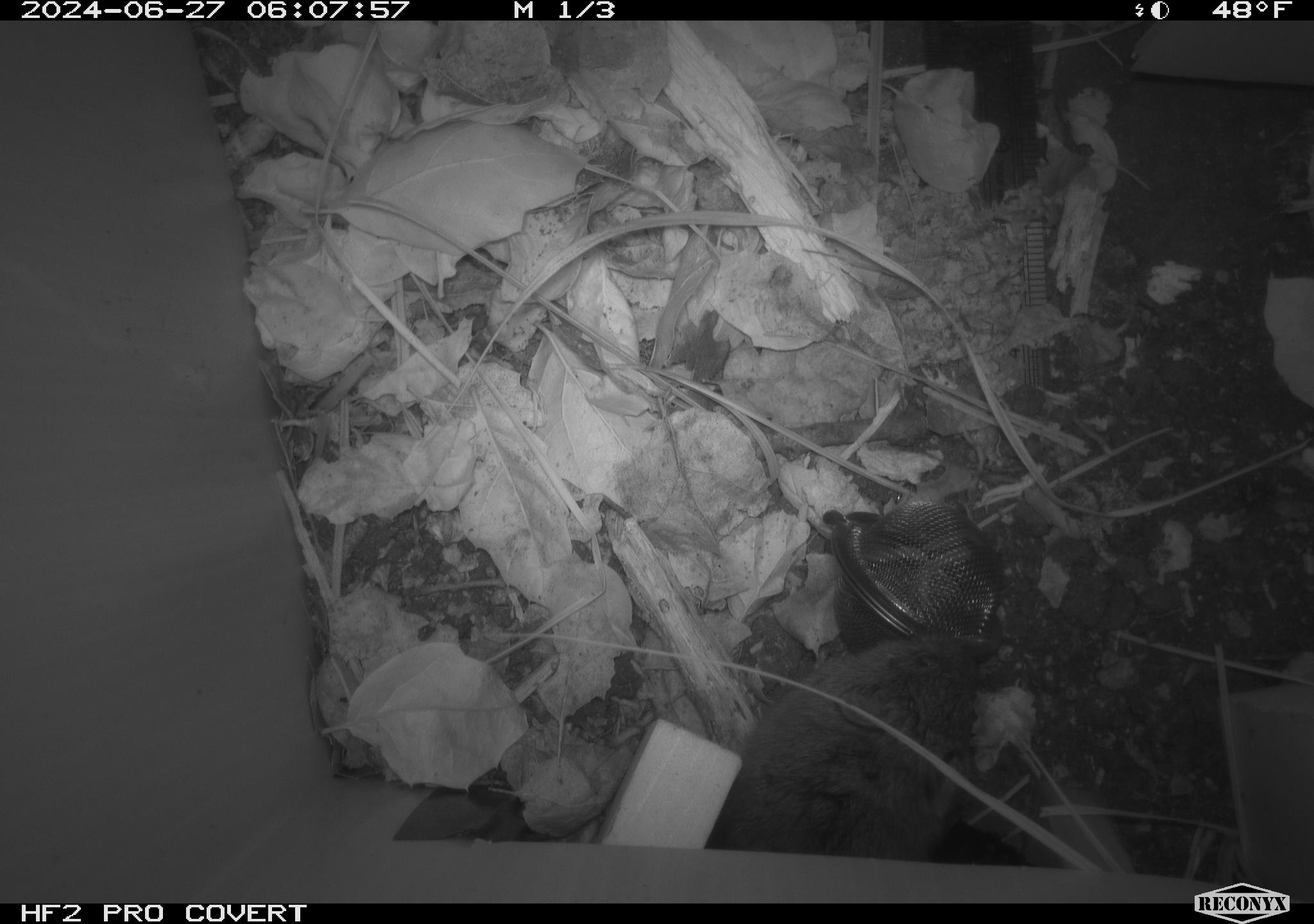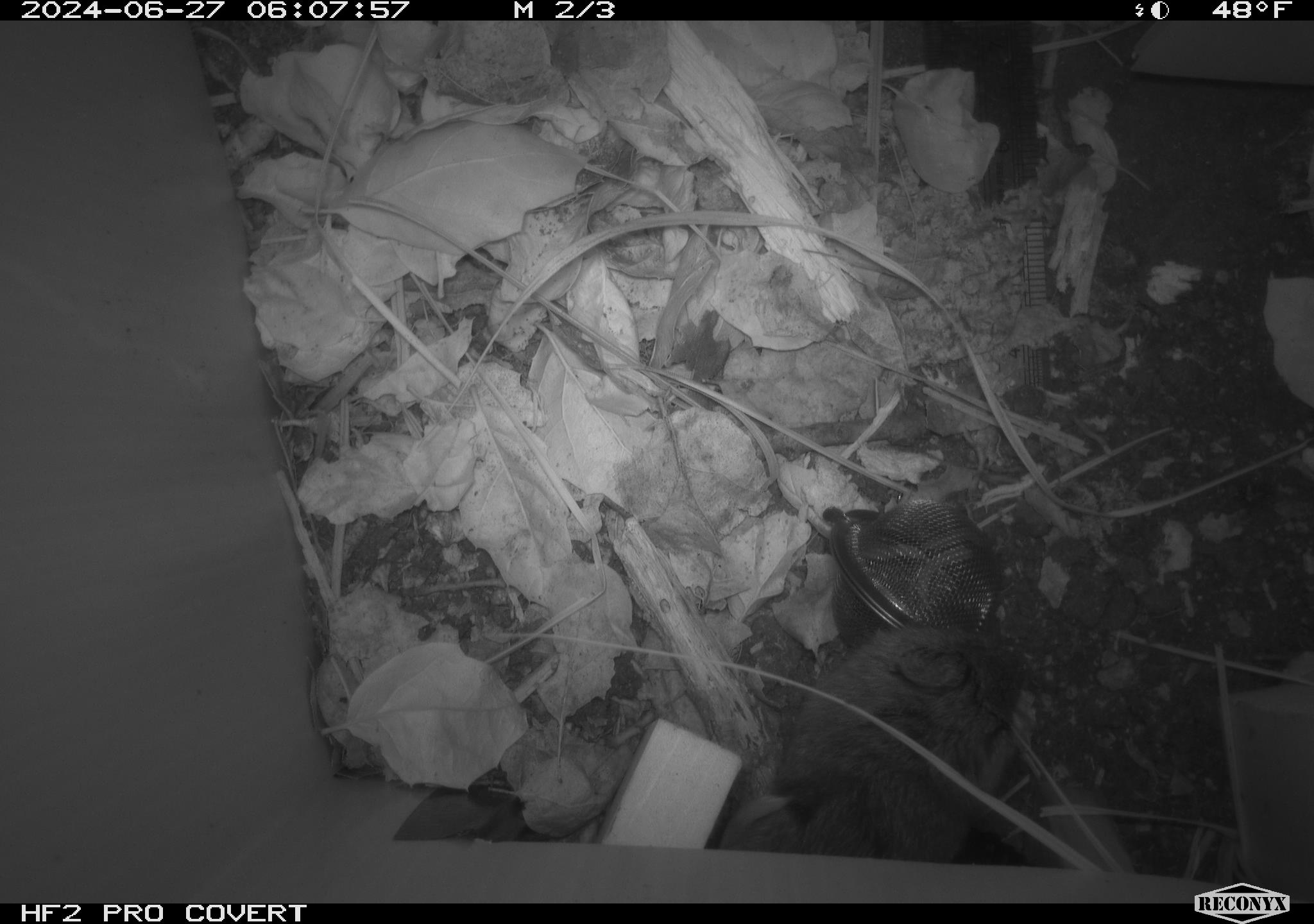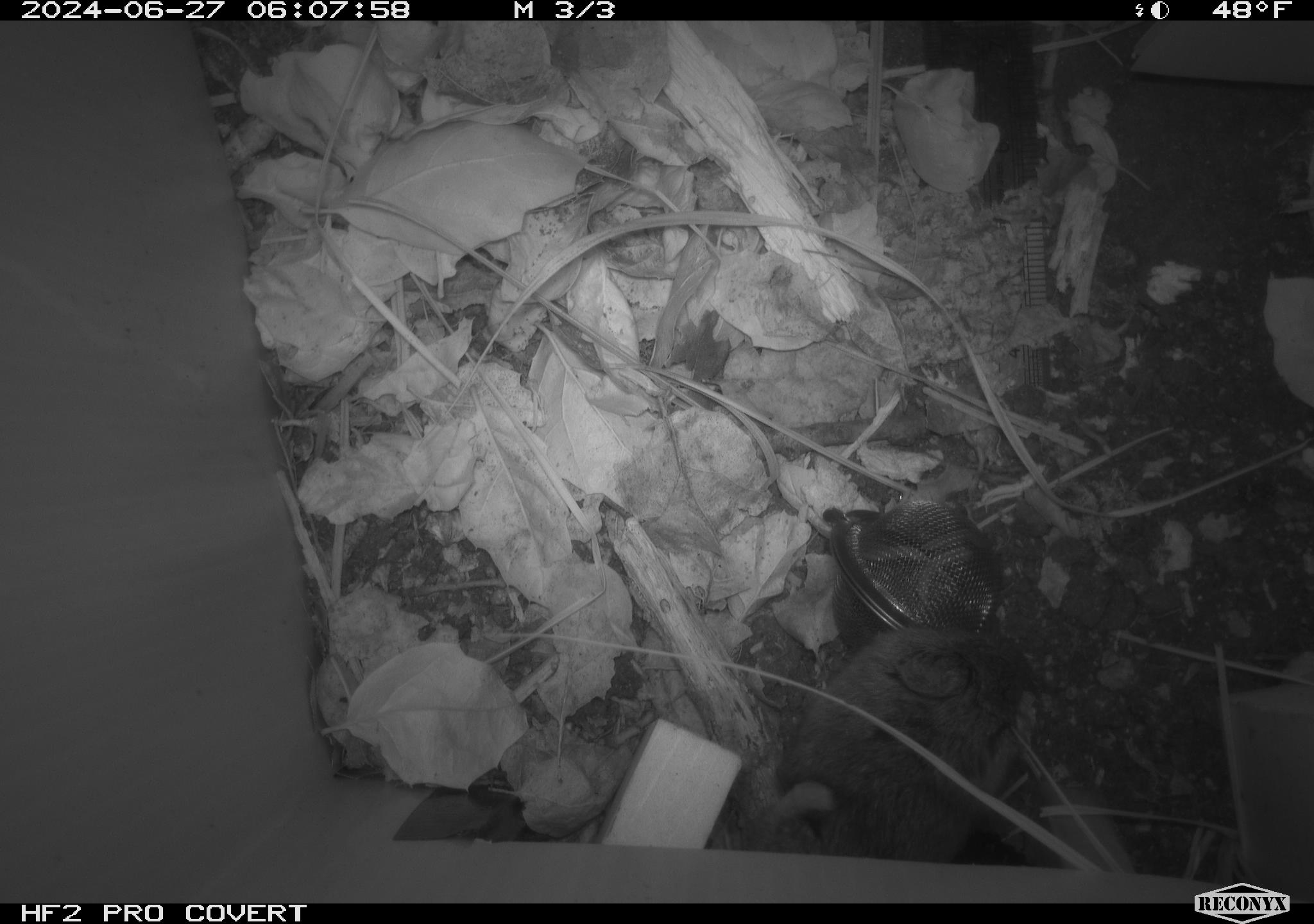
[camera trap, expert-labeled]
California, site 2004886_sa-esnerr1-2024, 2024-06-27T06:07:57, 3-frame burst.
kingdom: Animalia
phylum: Chordata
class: Mammalia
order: Rodentia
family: Cricetidae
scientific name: Cricetidae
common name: hamsters, voles, lemmings, and allies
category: cricetidae family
Cricetidae family (hamsters, voles, lemmings, and allies) (Cricetidae).